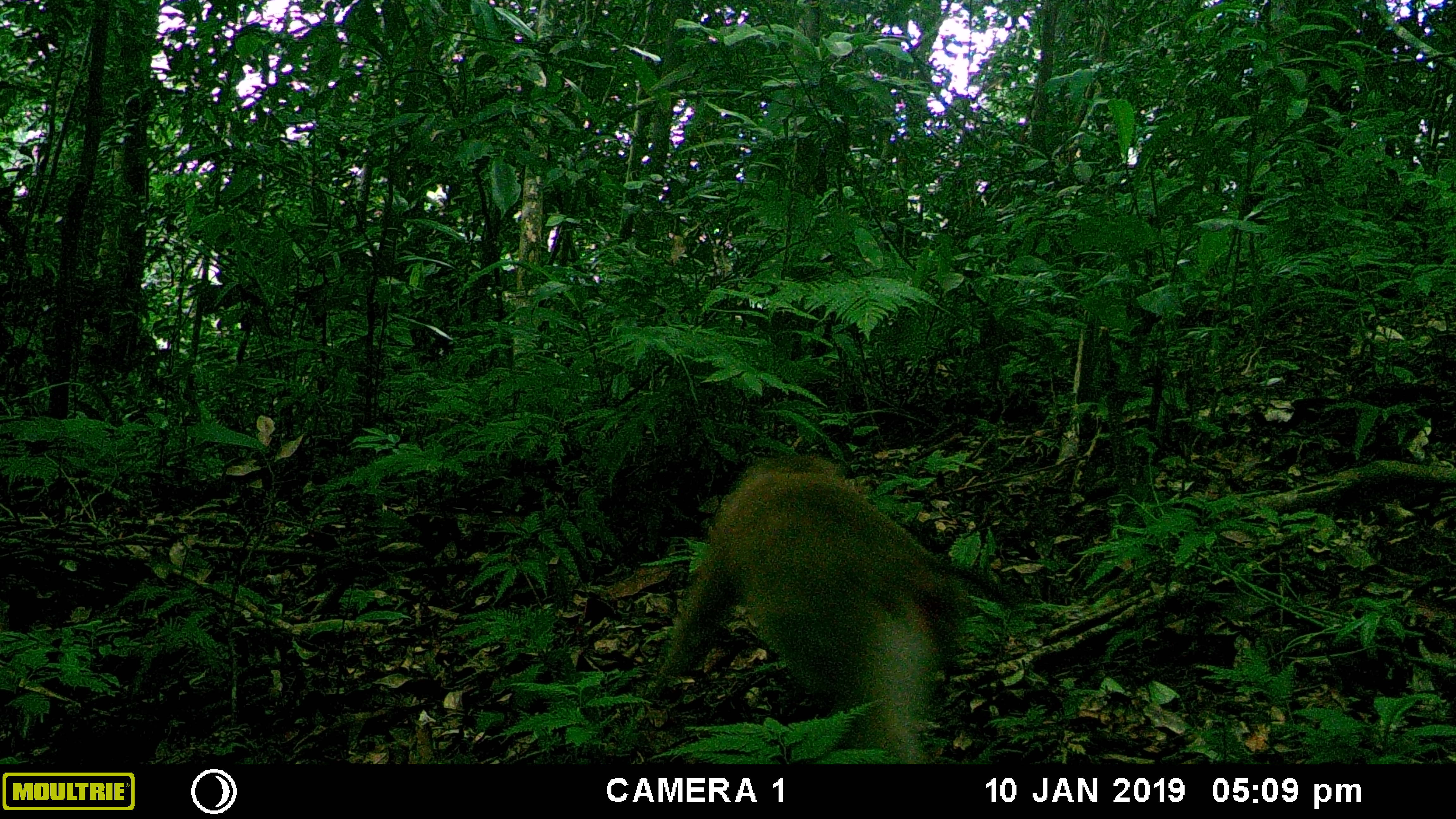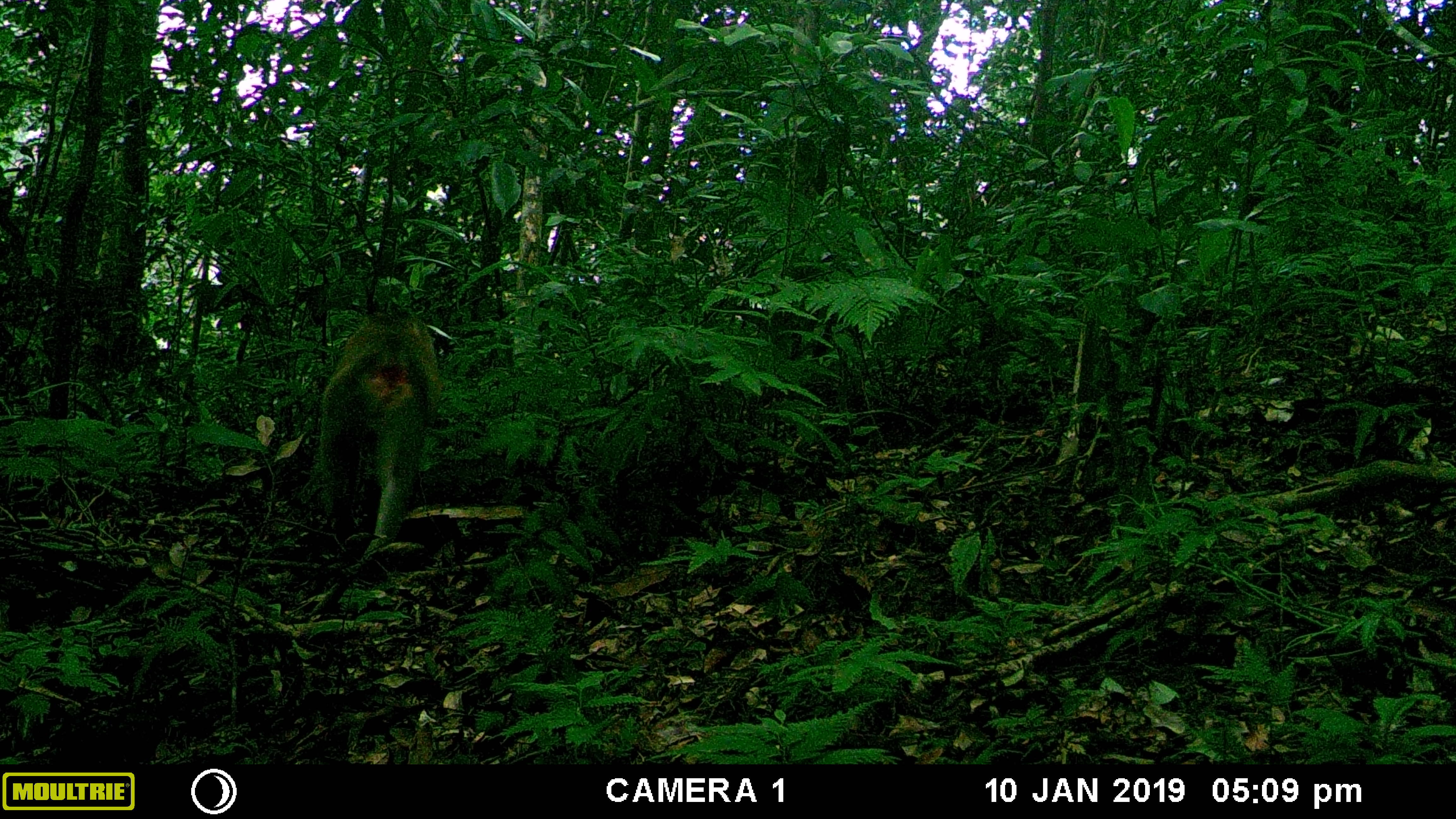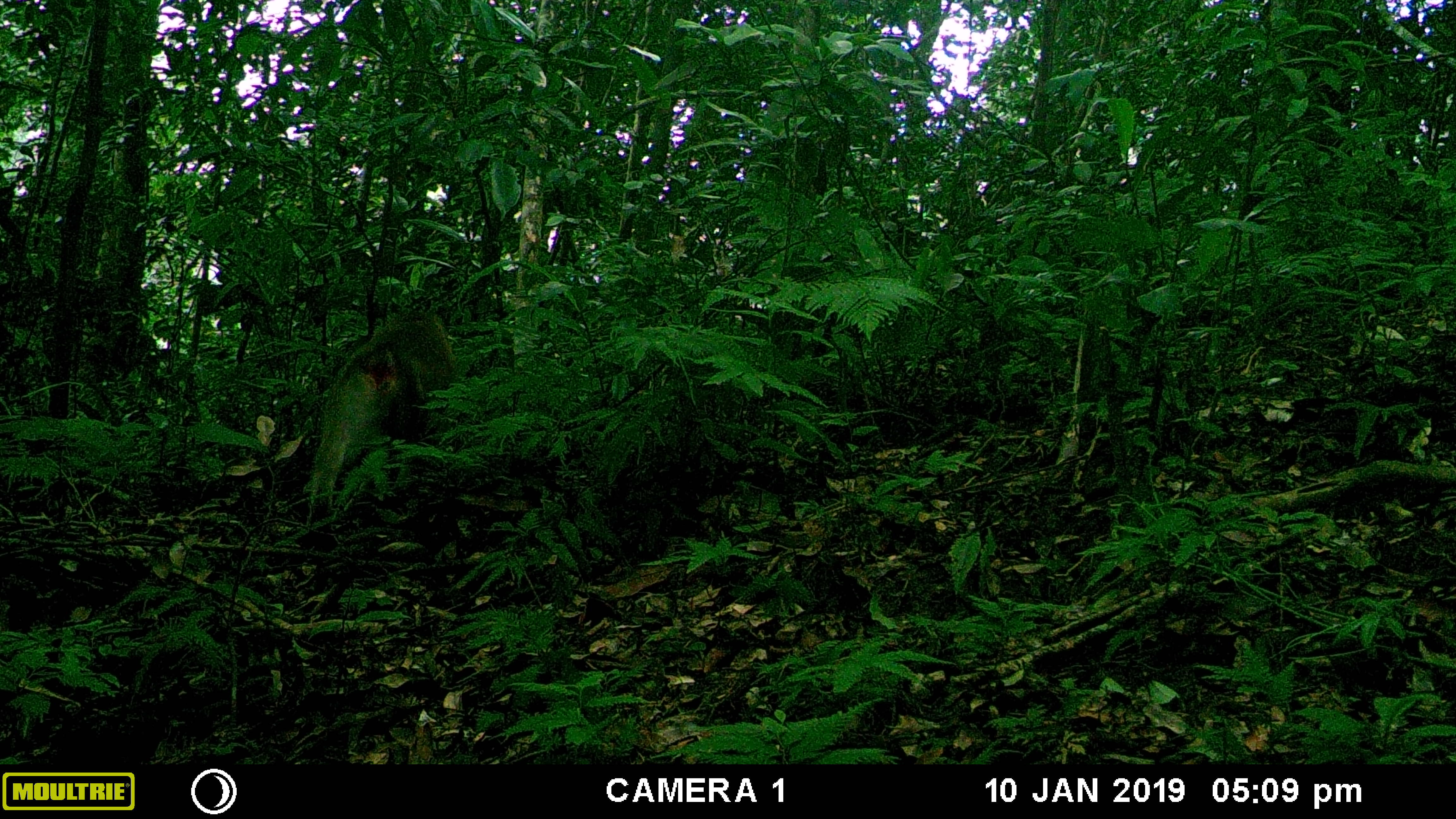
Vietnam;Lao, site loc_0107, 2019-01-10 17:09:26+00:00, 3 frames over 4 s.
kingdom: Animalia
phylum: Chordata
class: Mammalia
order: Primates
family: Cercopithecidae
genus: Macaca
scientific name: Macaca nemestrina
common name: pig-tailed macaque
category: pig tailed macaque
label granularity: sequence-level